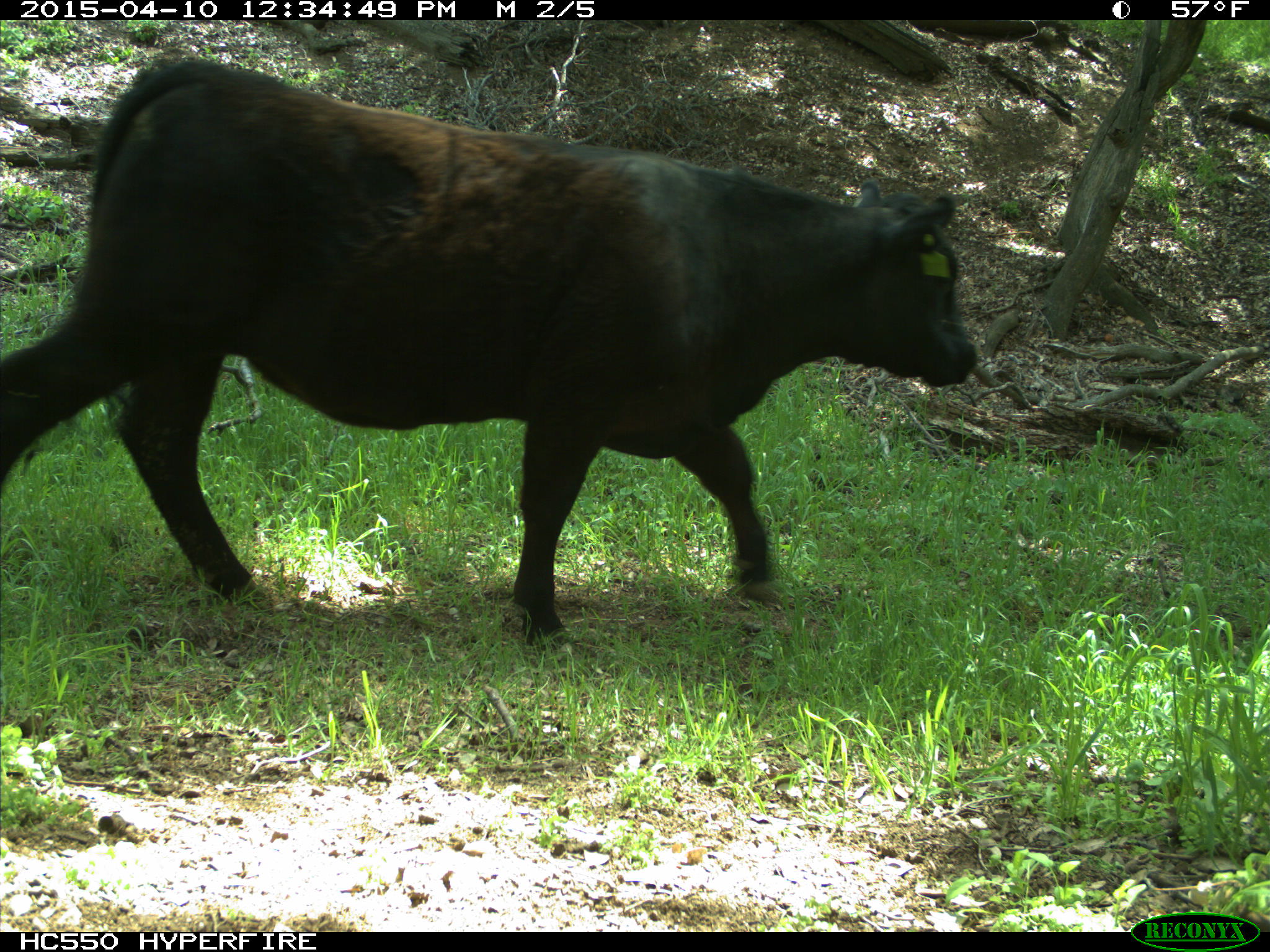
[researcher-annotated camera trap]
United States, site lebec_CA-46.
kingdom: Animalia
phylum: Chordata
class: Mammalia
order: Artiodactyla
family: Bovidae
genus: Bos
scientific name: Bos taurus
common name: domestic cow